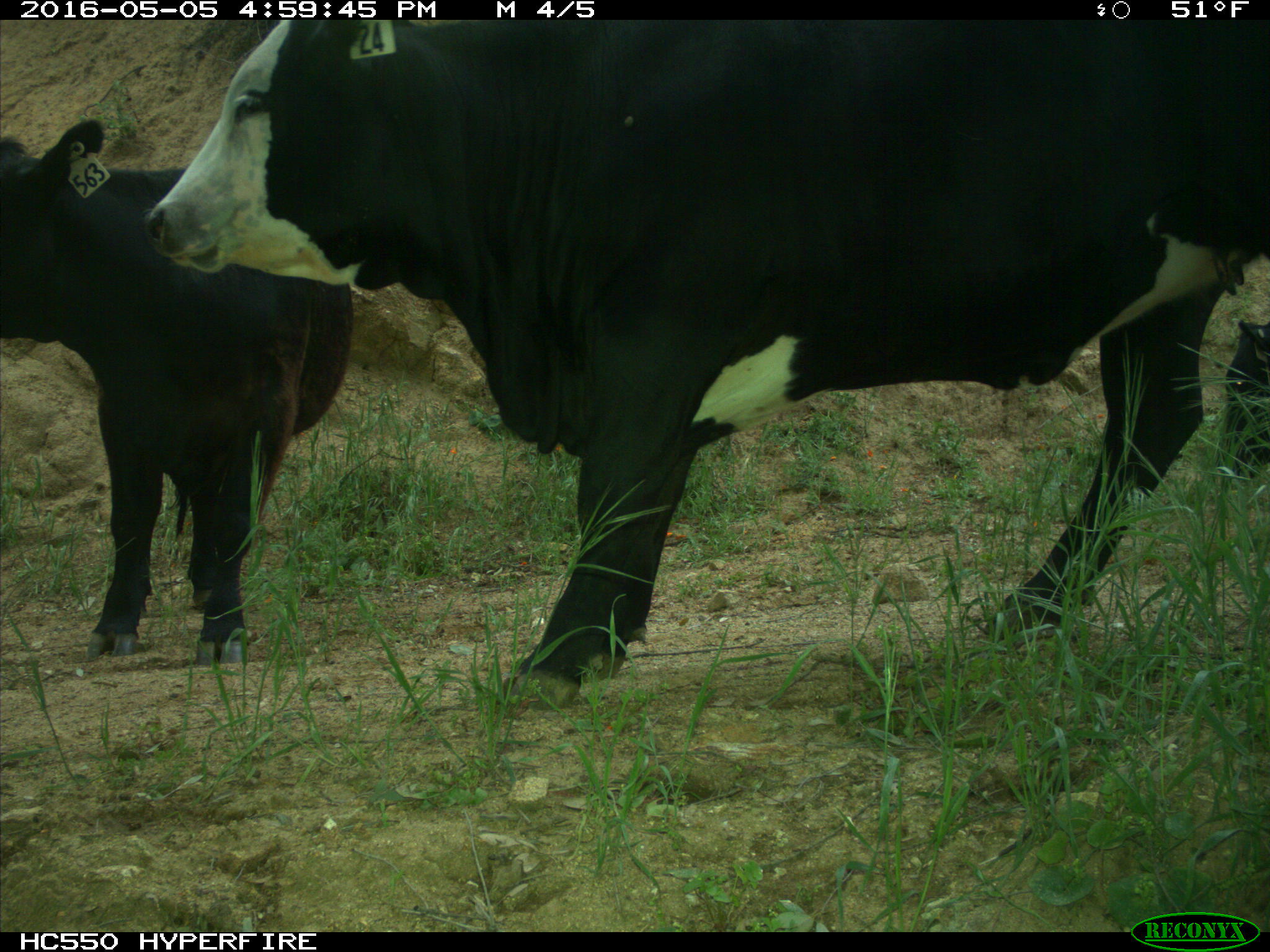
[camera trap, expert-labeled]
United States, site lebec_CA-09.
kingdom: Animalia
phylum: Chordata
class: Mammalia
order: Artiodactyla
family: Bovidae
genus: Bos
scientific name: Bos taurus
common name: domestic cow